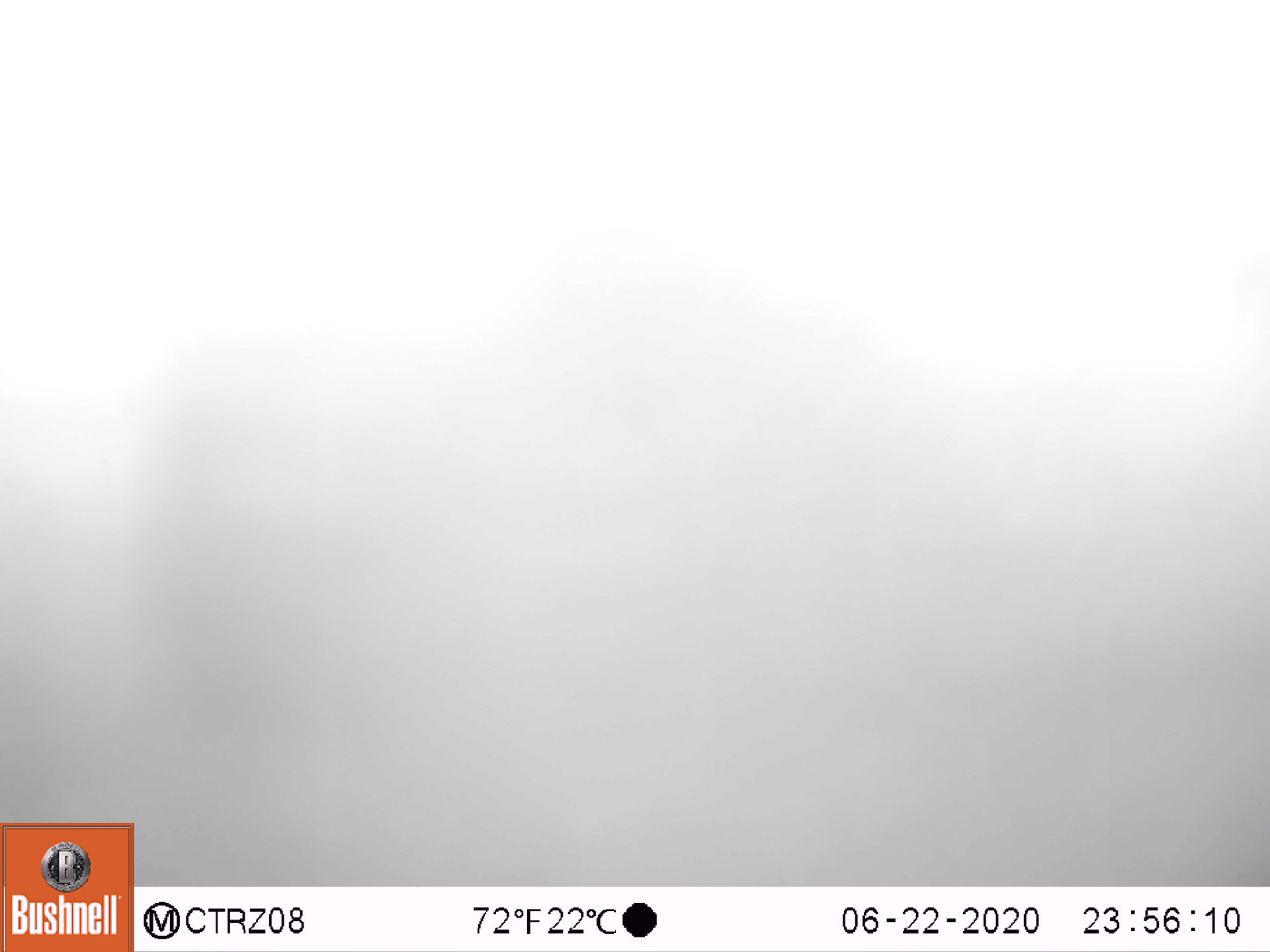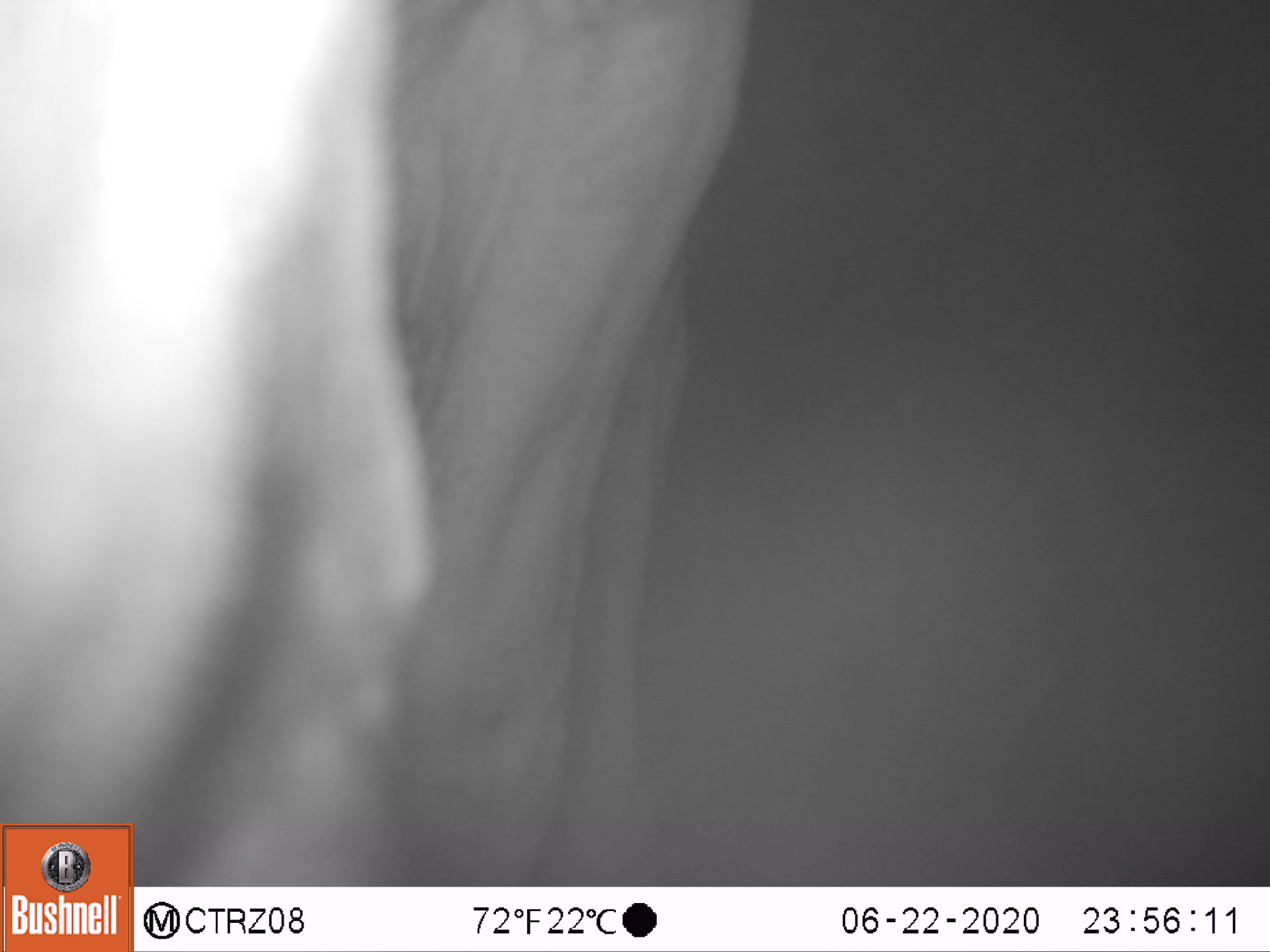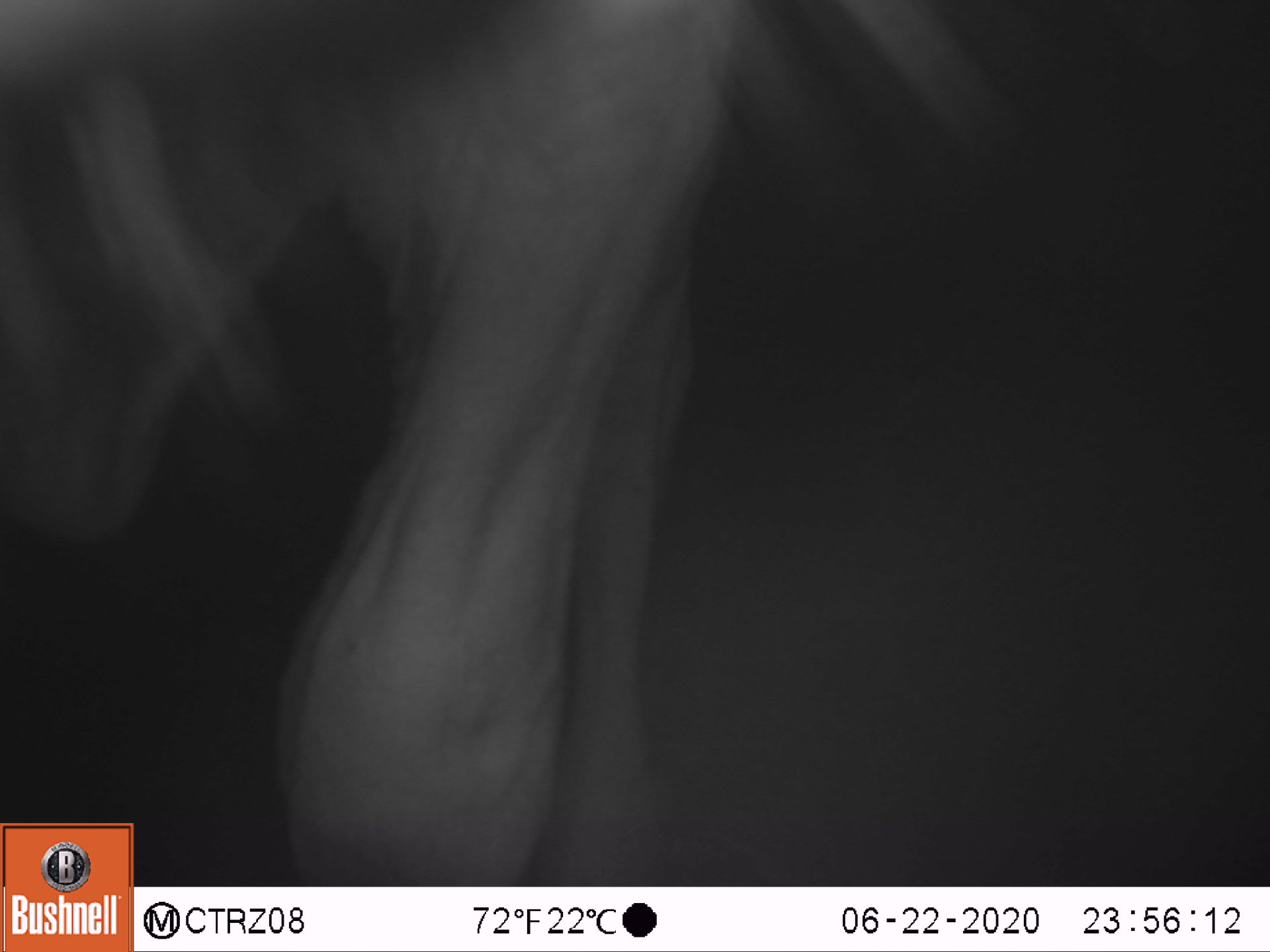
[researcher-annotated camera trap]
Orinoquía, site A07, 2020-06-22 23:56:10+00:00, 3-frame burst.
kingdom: Animalia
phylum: Chordata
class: Mammalia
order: Artiodactyla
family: Bovidae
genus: Bos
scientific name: Bos taurus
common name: cow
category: cattle